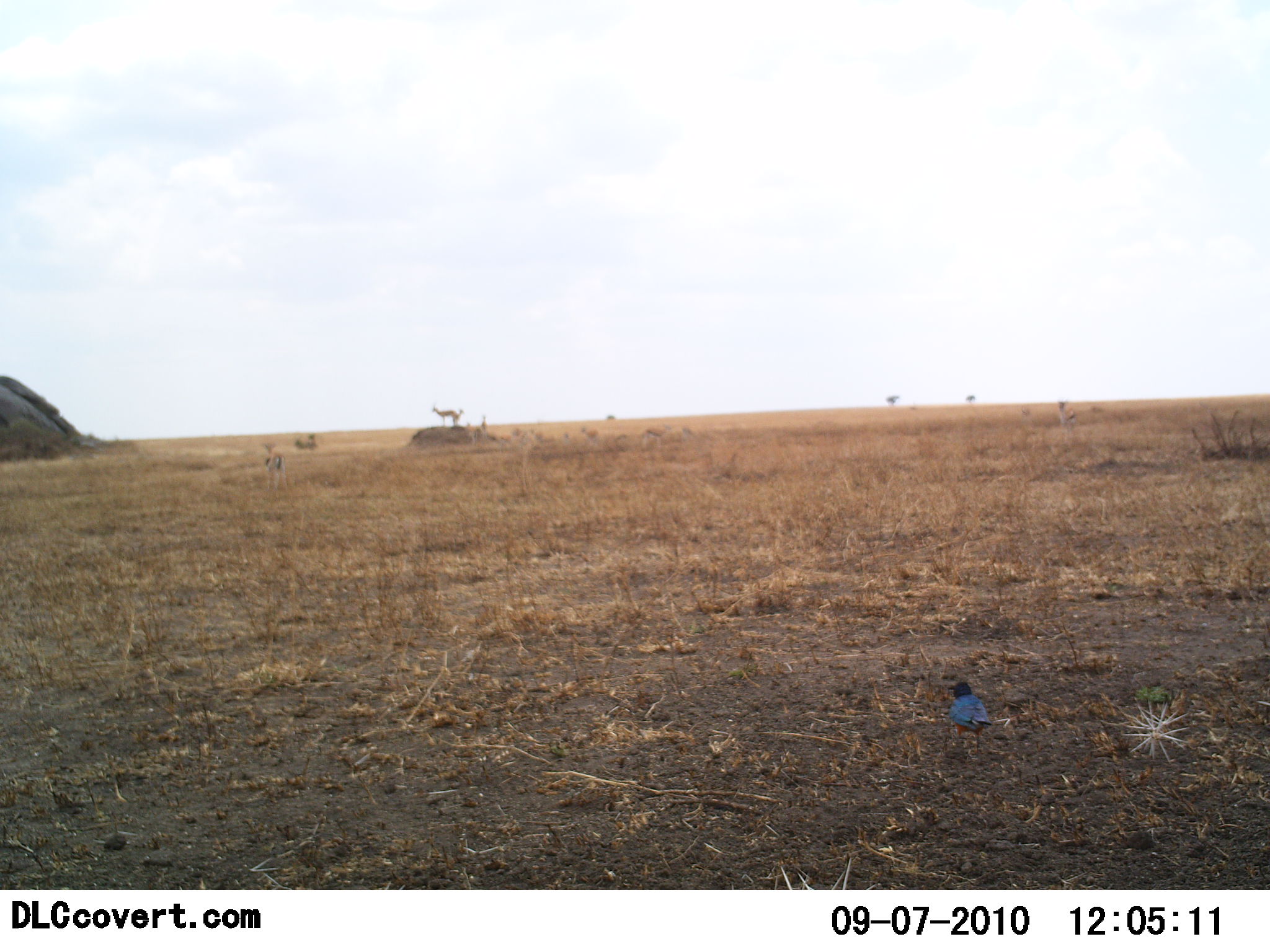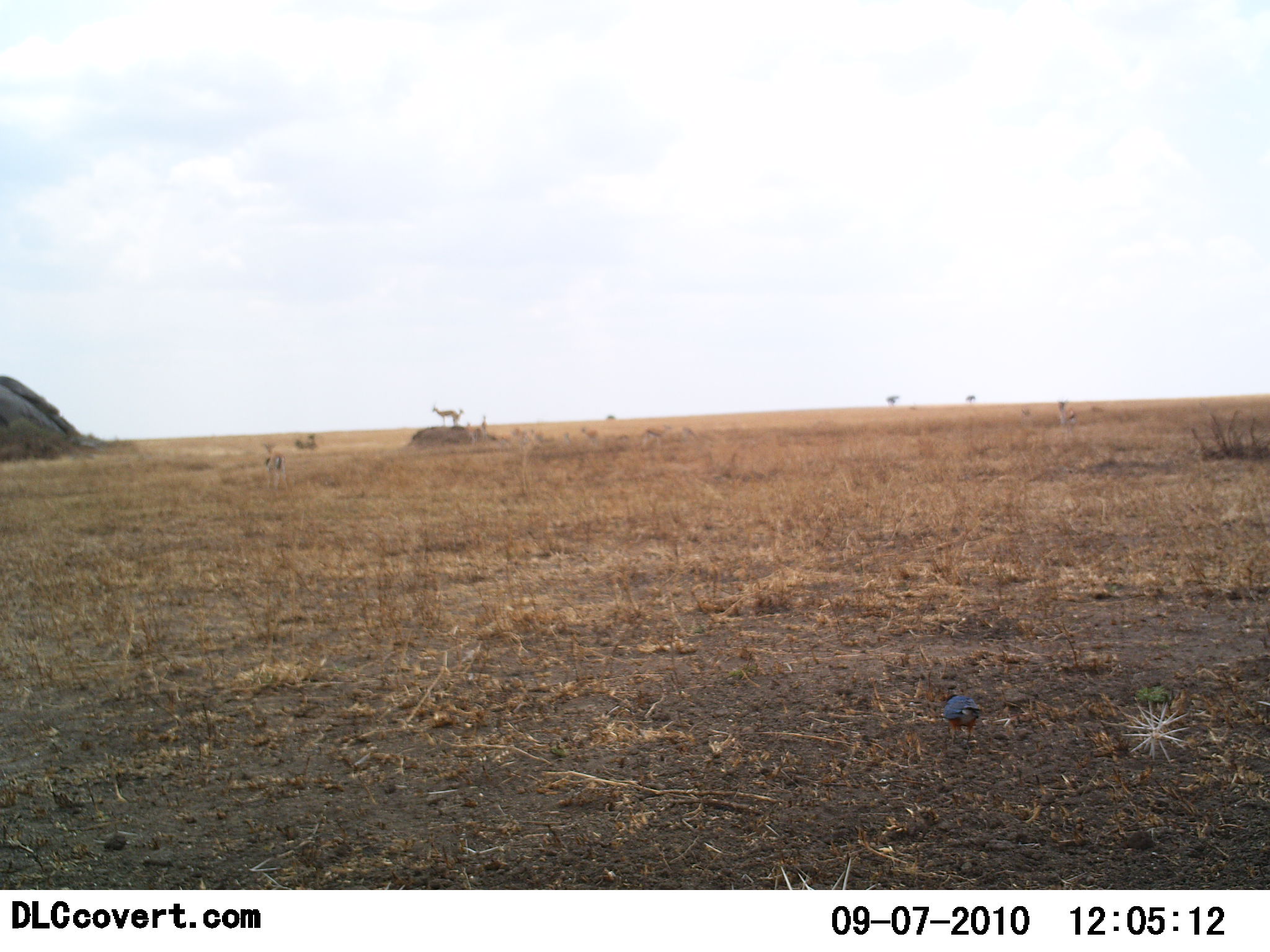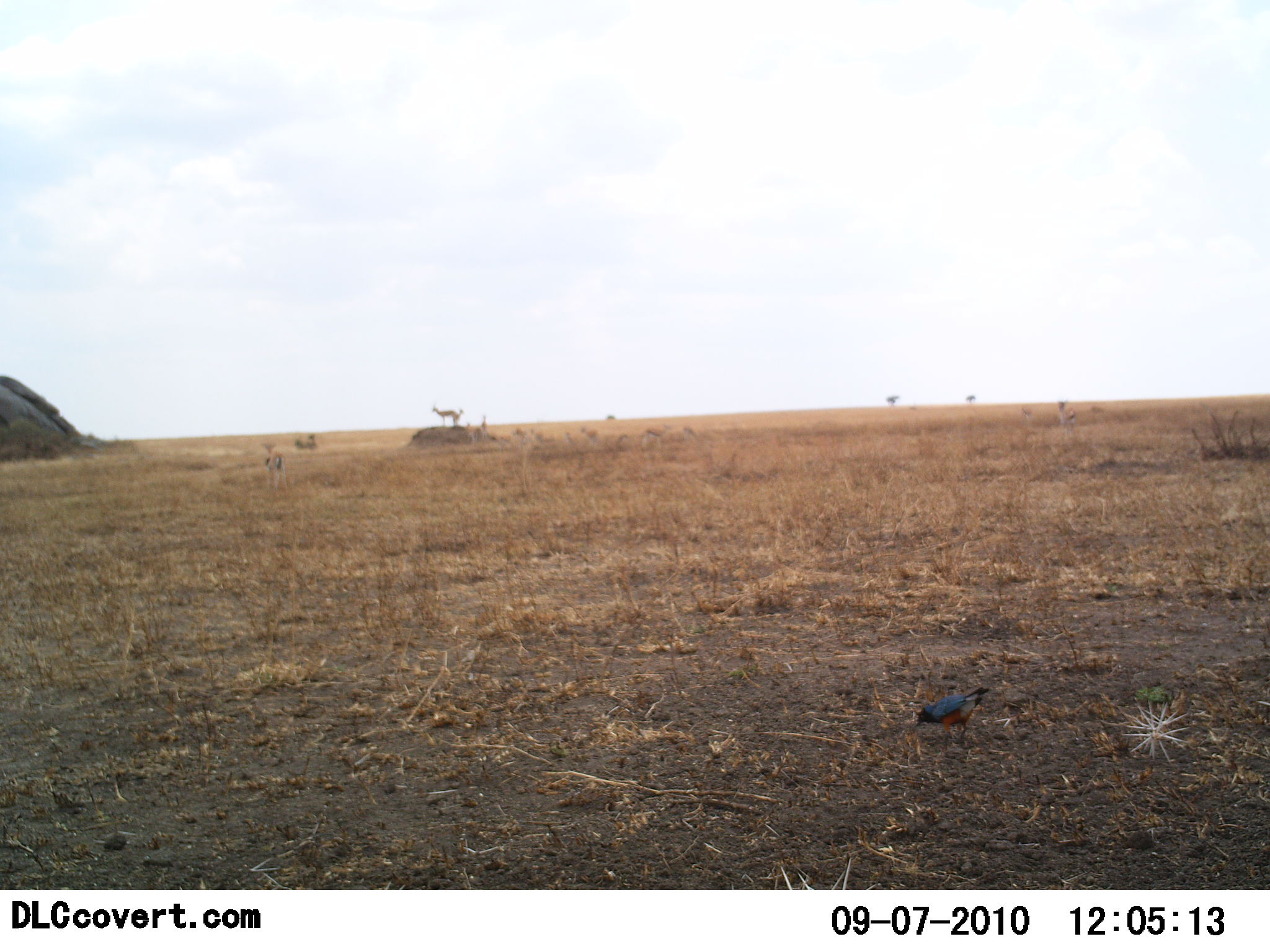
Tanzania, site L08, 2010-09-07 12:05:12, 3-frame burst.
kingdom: Animalia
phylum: Chordata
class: Aves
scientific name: Aves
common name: bird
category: otherbird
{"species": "otherbird (bird) (Aves)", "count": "1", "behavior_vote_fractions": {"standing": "33%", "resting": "0%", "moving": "67%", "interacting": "0%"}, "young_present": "0%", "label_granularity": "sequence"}